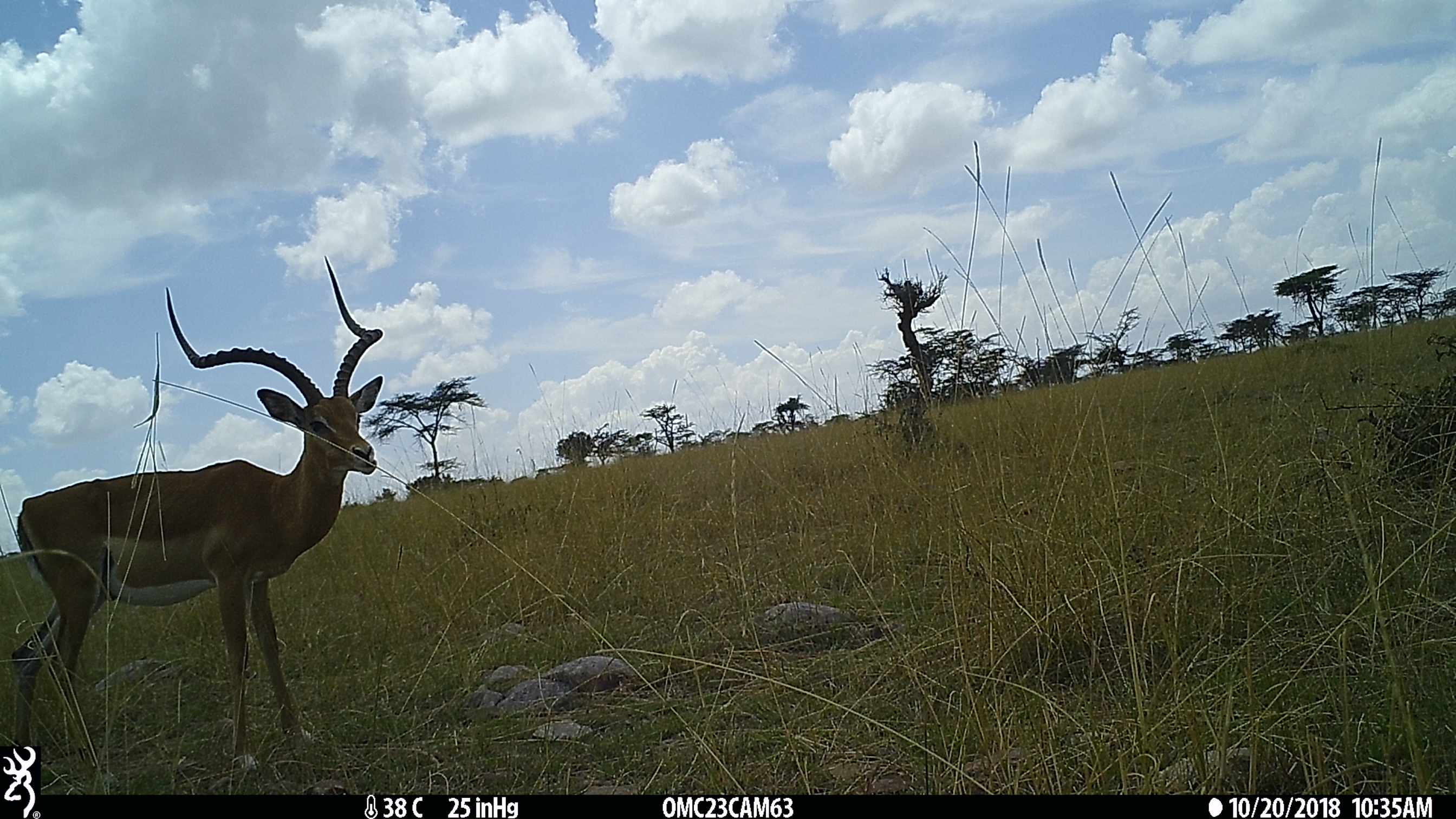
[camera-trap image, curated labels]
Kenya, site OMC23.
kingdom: Animalia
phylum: Chordata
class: Mammalia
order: Artiodactyla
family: Bovidae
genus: Aepyceros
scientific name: Aepyceros melampus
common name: impala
Impala (Aepyceros melampus).